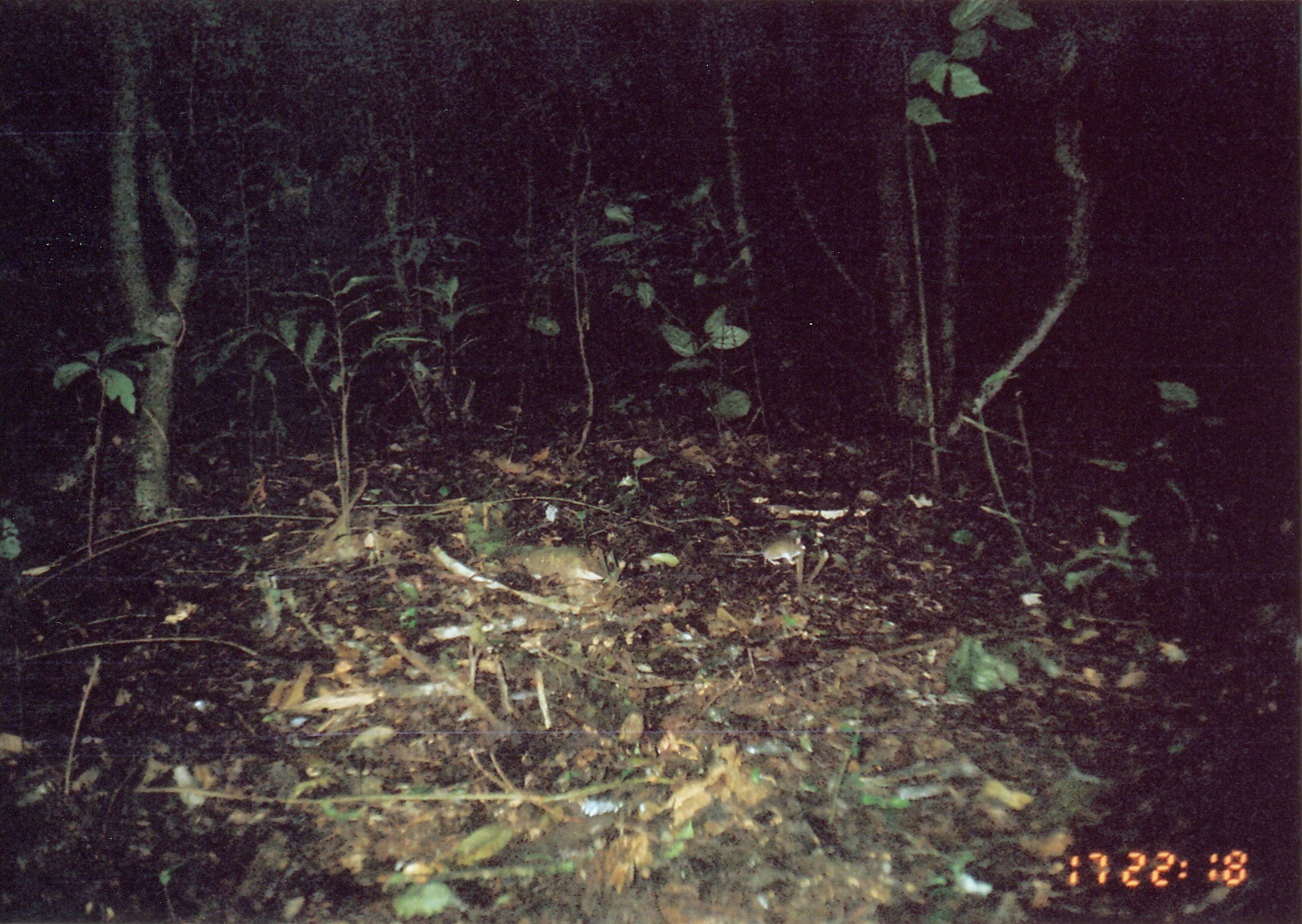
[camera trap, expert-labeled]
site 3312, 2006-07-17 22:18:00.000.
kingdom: Animalia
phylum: Chordata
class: Mammalia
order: Rodentia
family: Muridae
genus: Rattus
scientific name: Rattus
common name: rodent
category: unknown rat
Unknown rat (rodent) (Rattus), count 1.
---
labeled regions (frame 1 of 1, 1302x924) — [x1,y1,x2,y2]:
unknown rat: [714,535,807,566]